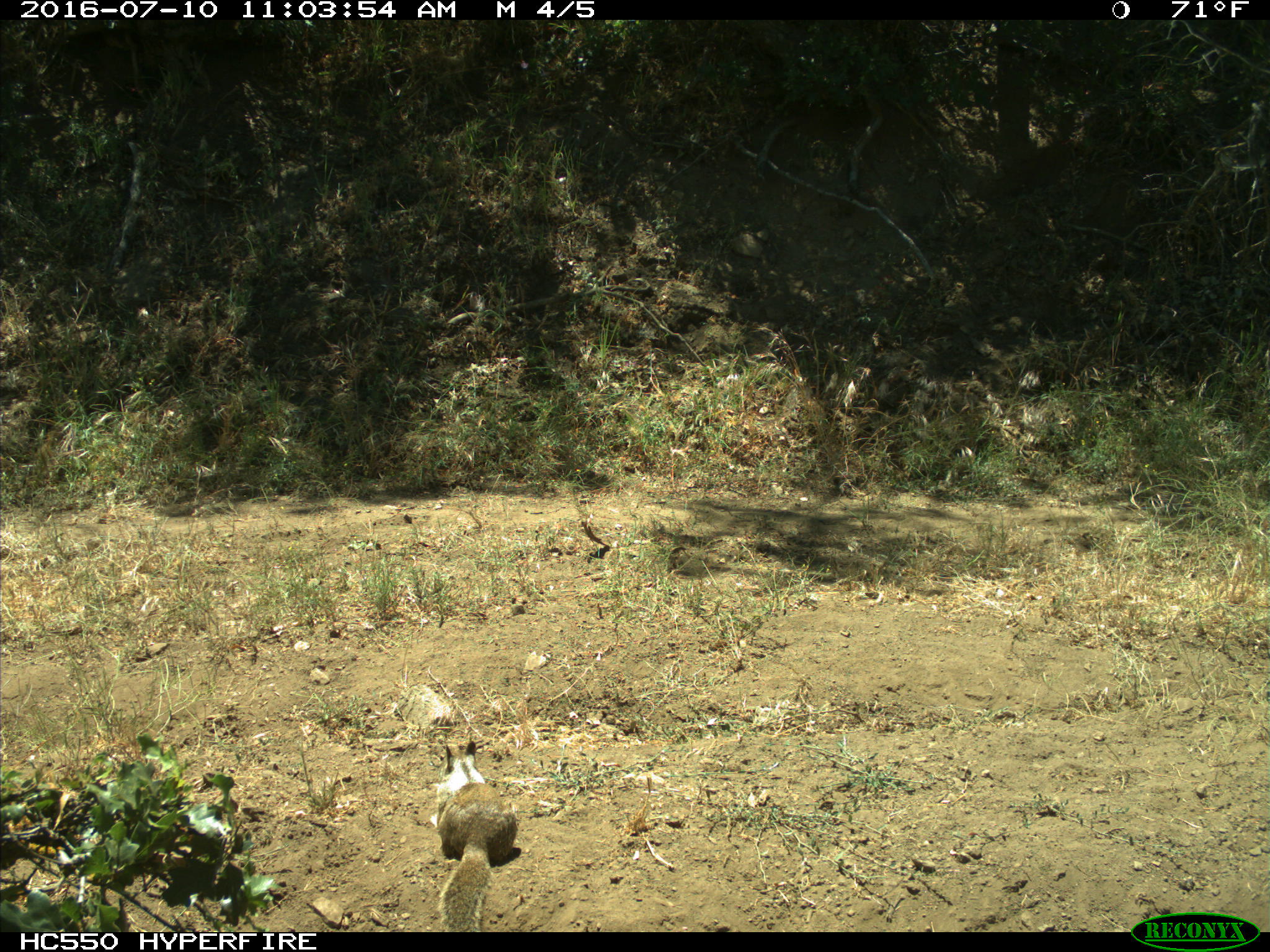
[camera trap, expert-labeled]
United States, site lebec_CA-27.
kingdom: Animalia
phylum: Chordata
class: Mammalia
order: Rodentia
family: Sciuridae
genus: Otospermophilus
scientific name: Otospermophilus beecheyi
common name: california ground squirrel